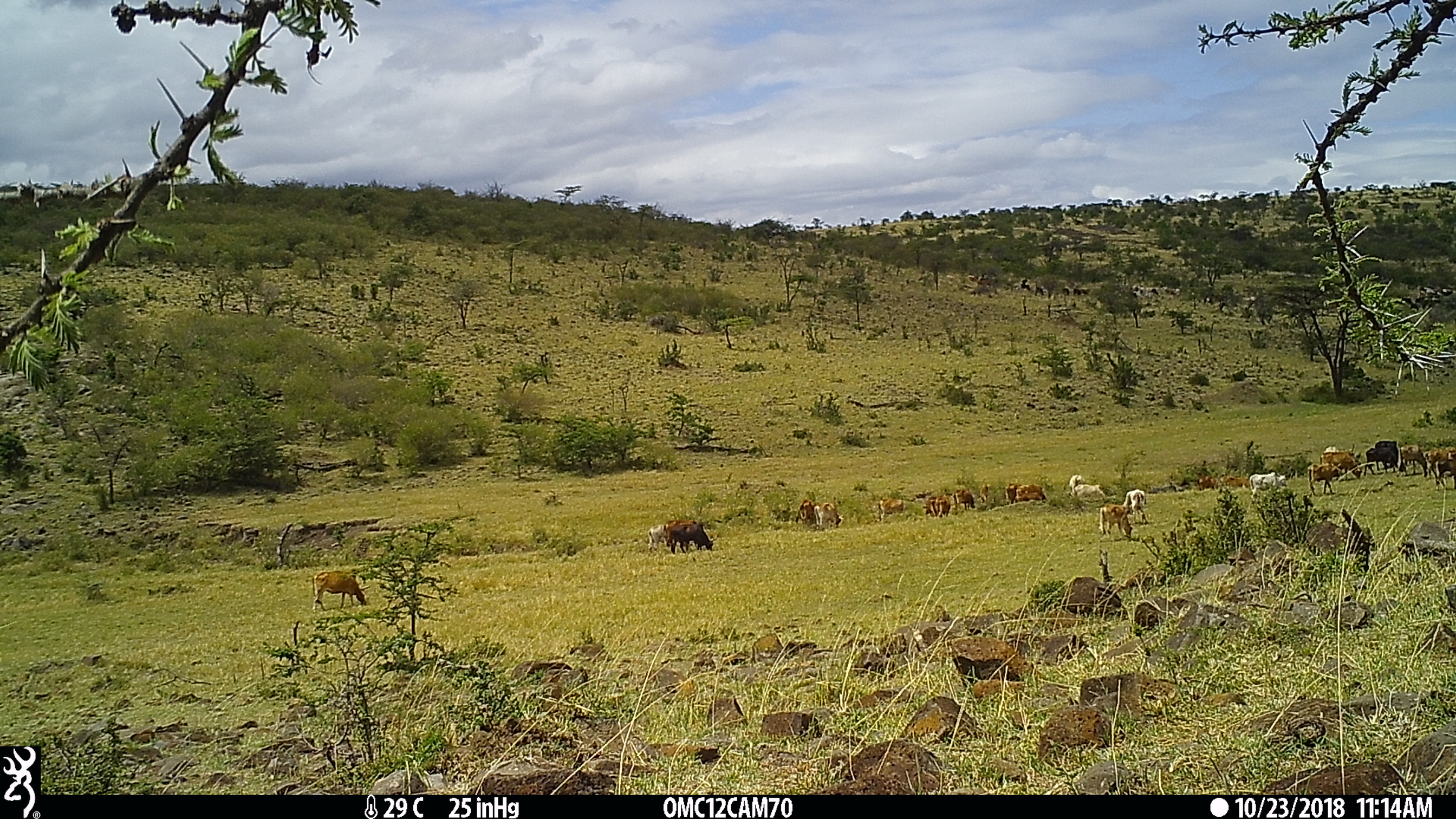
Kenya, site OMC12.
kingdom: Animalia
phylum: Chordata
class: Mammalia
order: Artiodactyla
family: Bovidae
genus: Bos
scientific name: Bos taurus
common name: cattle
Cattle (Bos taurus).